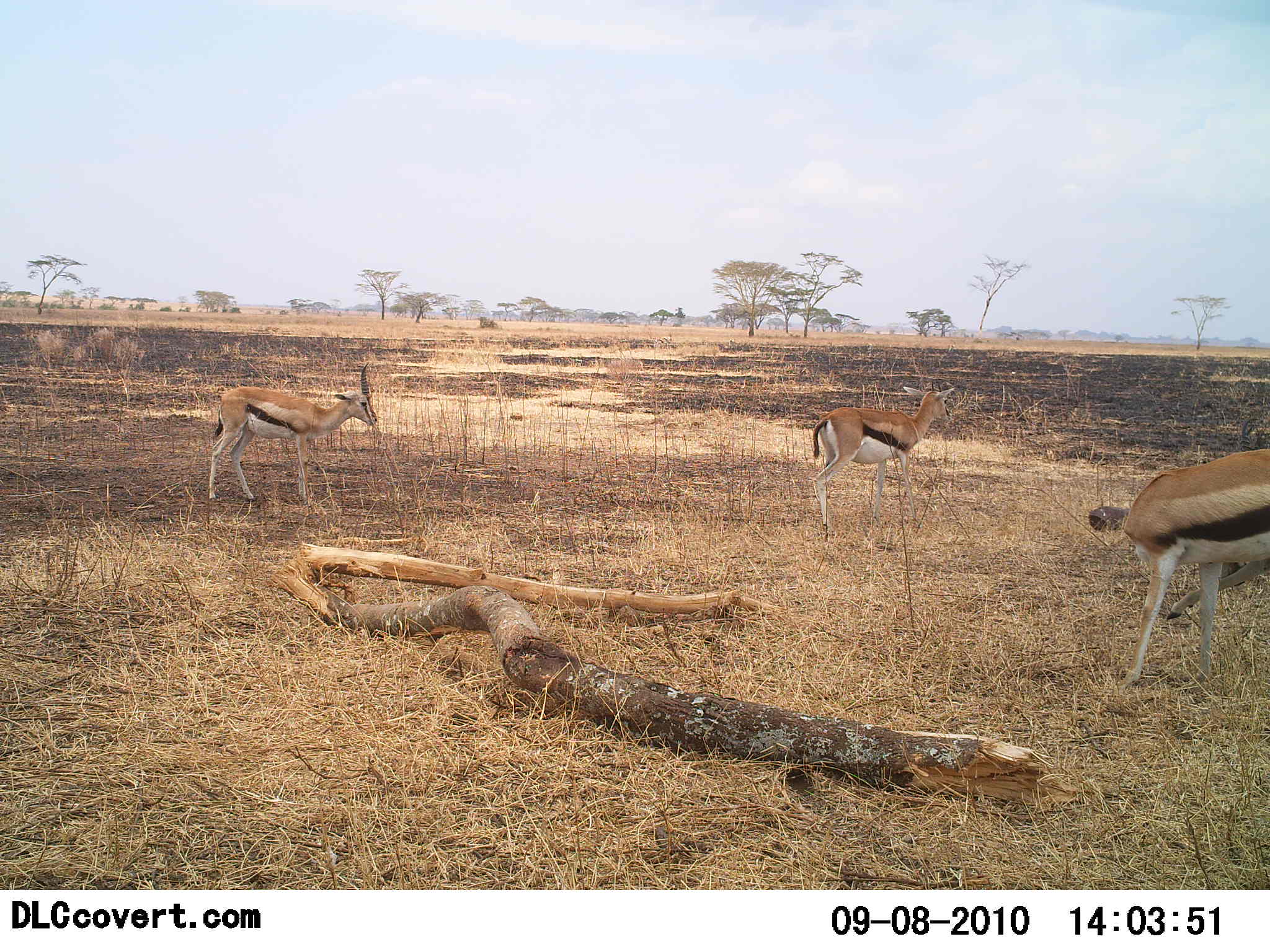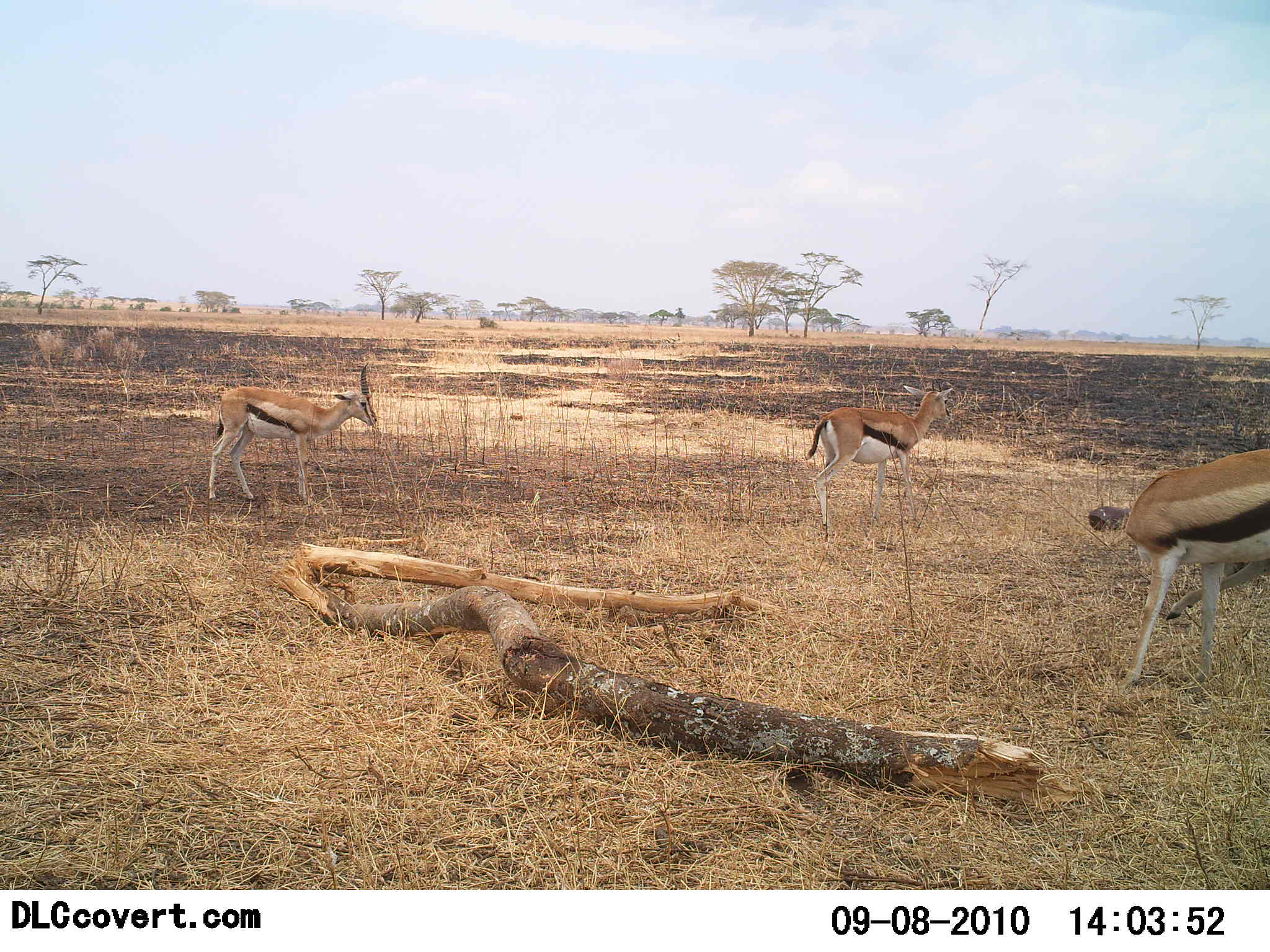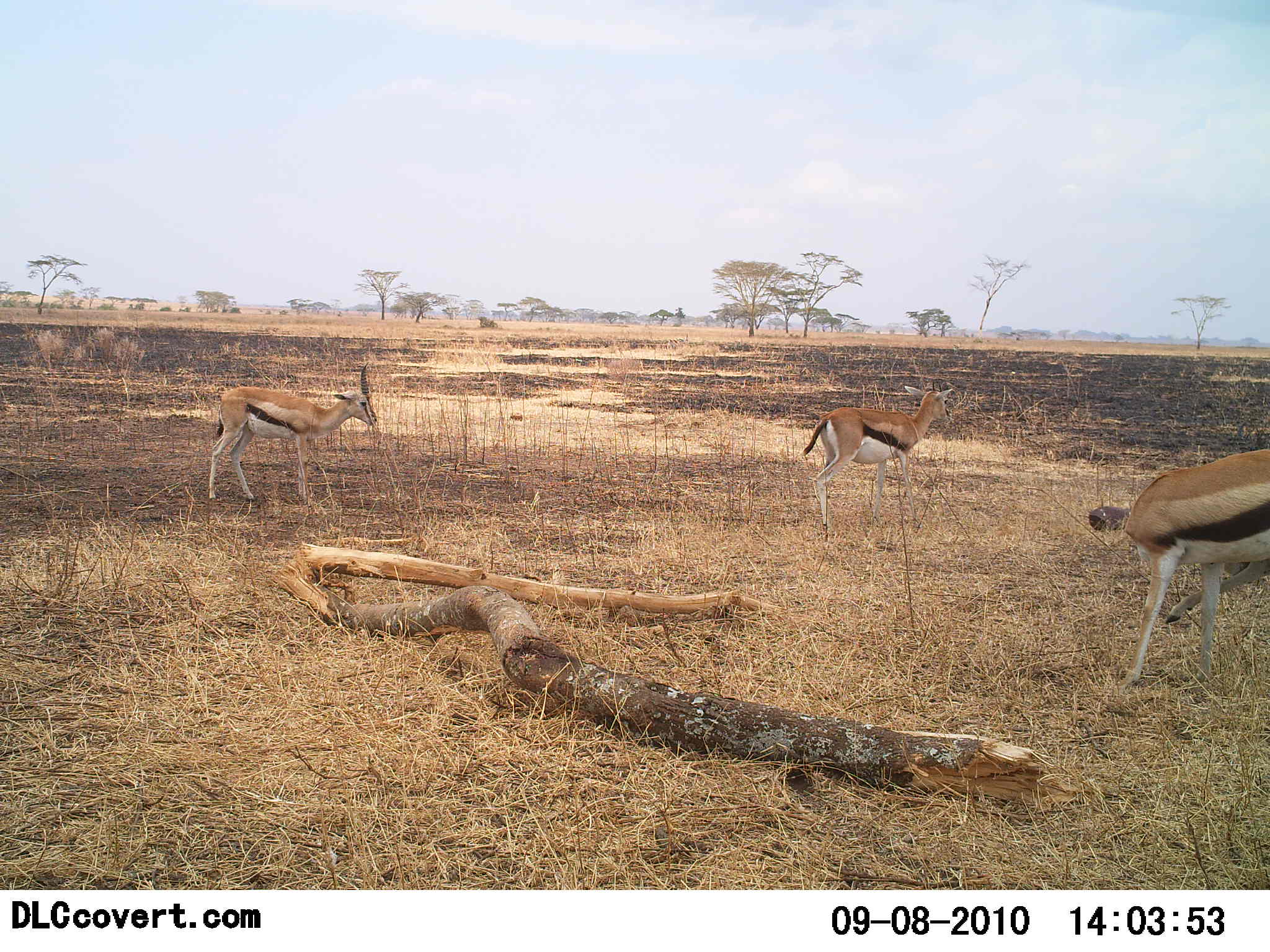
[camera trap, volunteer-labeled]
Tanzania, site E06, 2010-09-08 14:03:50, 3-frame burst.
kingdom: Animalia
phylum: Chordata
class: Mammalia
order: Artiodactyla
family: Bovidae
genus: Eudorcas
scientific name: Eudorcas thomsonii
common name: thomson's gazelle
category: gazellethomsons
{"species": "gazellethomsons (thomson's gazelle) (Eudorcas thomsonii)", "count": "3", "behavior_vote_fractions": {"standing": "83%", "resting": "8%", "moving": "8%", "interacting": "8%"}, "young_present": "0%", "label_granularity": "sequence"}